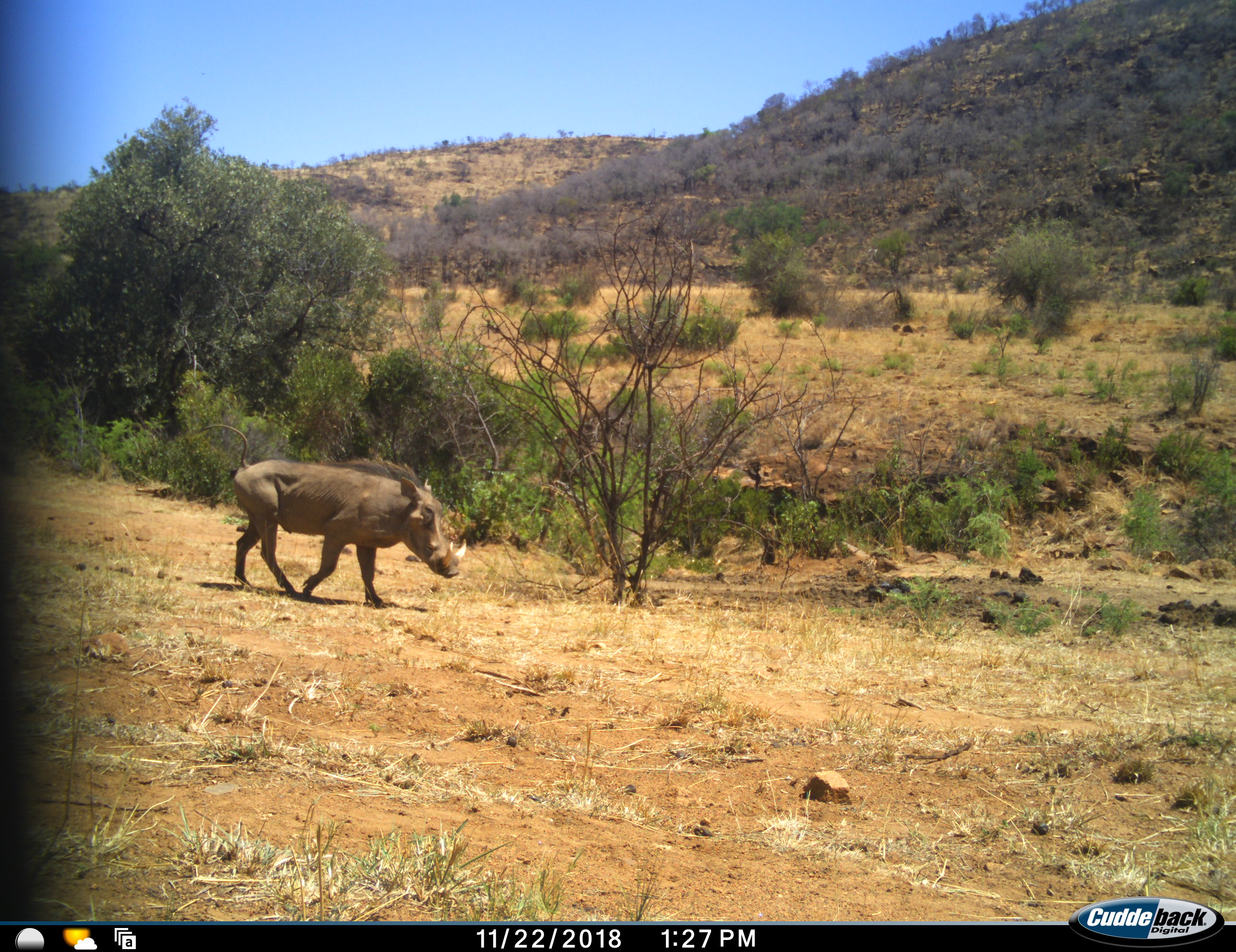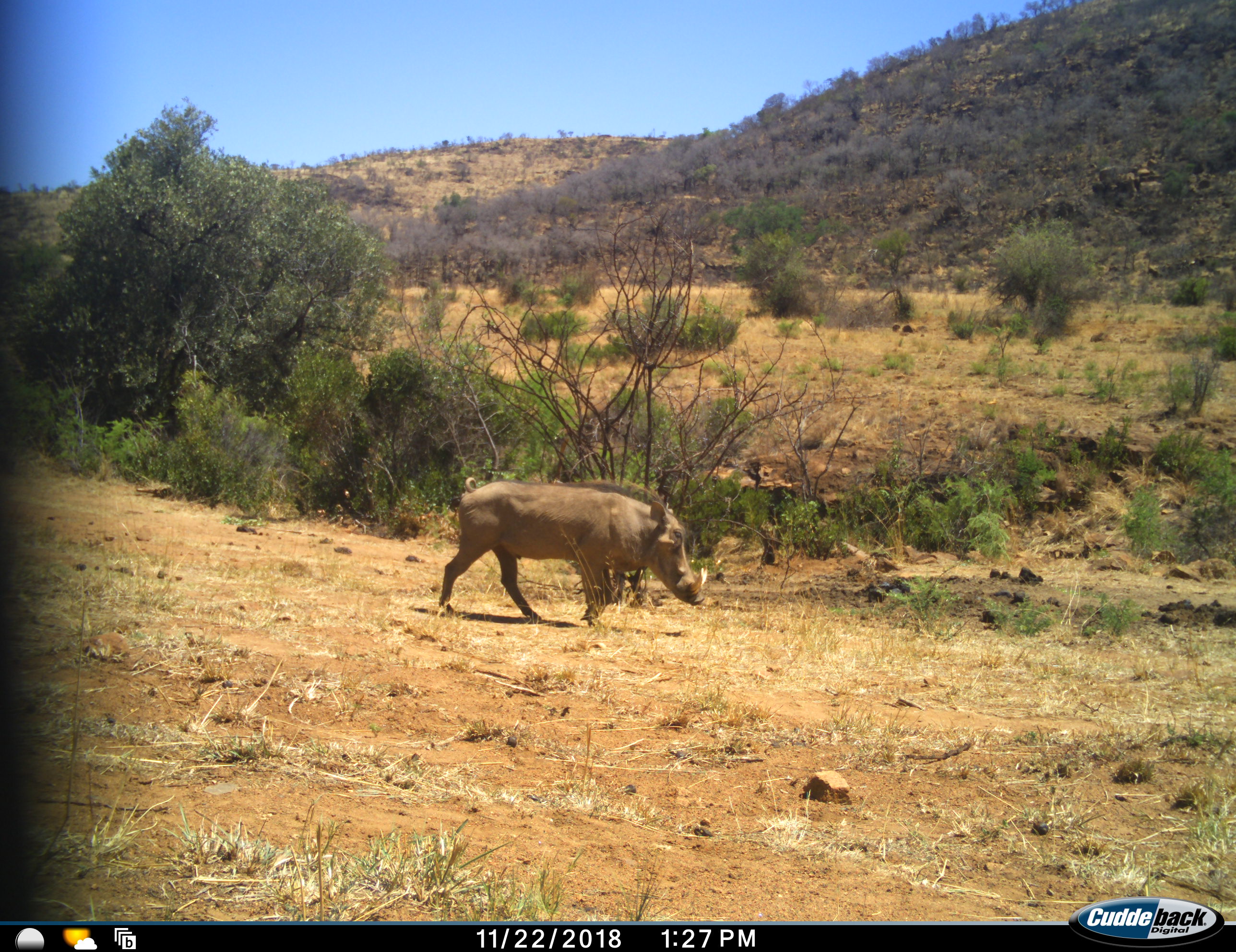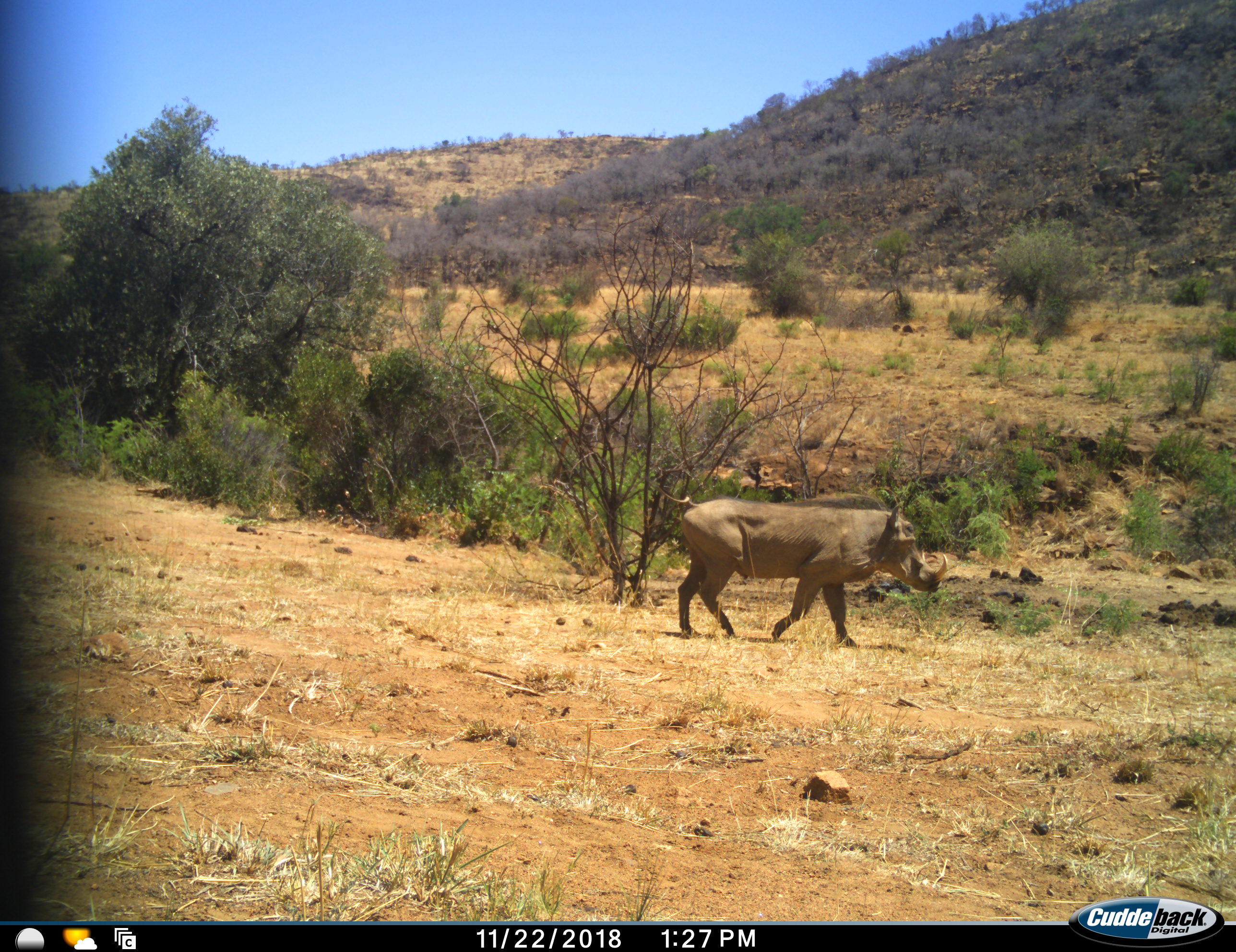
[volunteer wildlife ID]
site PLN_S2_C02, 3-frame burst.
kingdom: Animalia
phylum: Chordata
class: Mammalia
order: Artiodactyla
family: Suidae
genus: Phacochoerus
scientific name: Phacochoerus africanus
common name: warthog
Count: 1.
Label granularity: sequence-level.